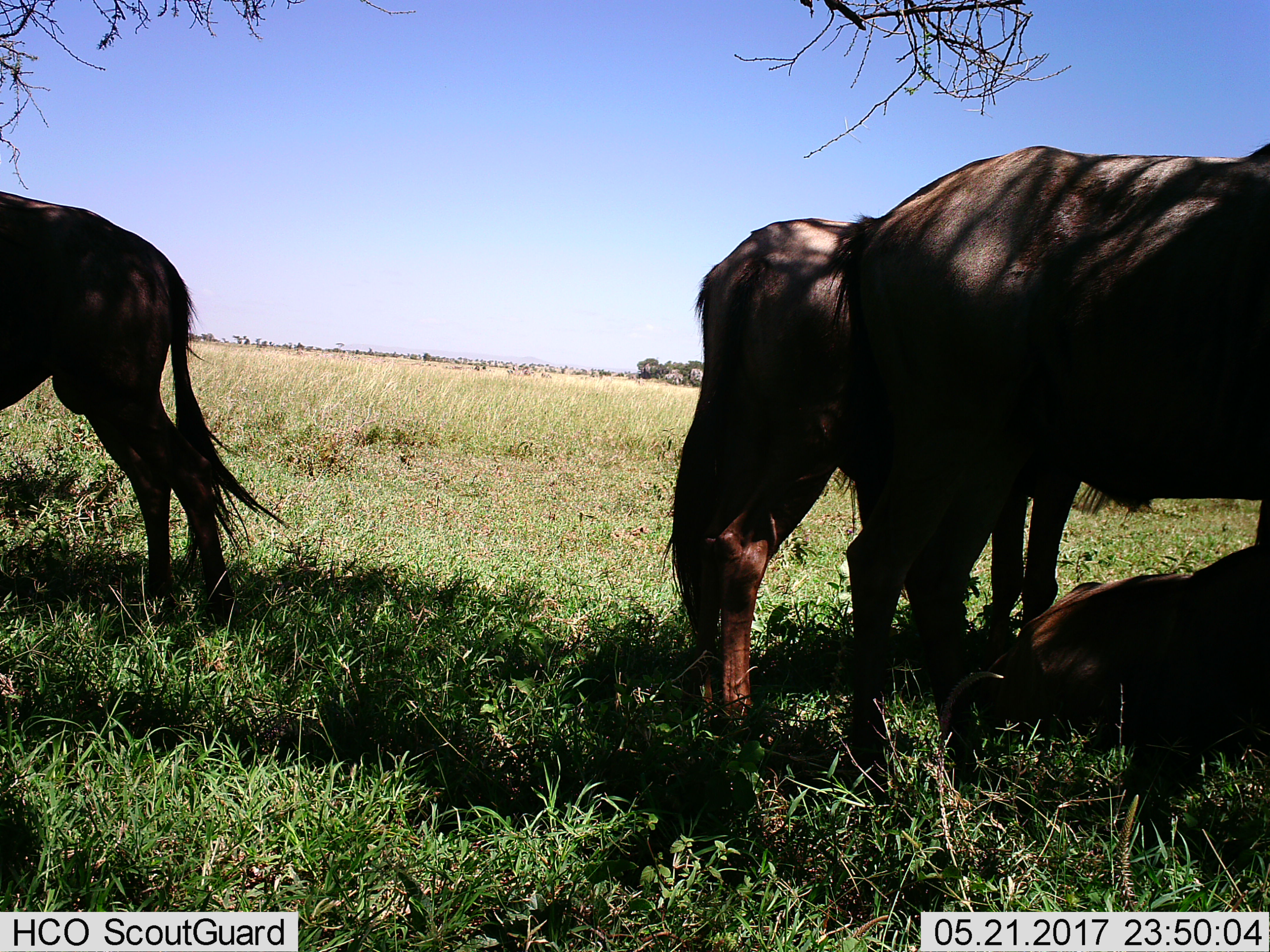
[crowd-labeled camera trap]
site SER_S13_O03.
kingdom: Animalia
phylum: Chordata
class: Mammalia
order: Artiodactyla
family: Bovidae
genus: Connochaetes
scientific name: Connochaetes taurinus taurinus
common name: blue wildebeest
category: wildebeestblue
Wildebeestblue (blue wildebeest) (Connochaetes taurinus taurinus), count 4. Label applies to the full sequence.